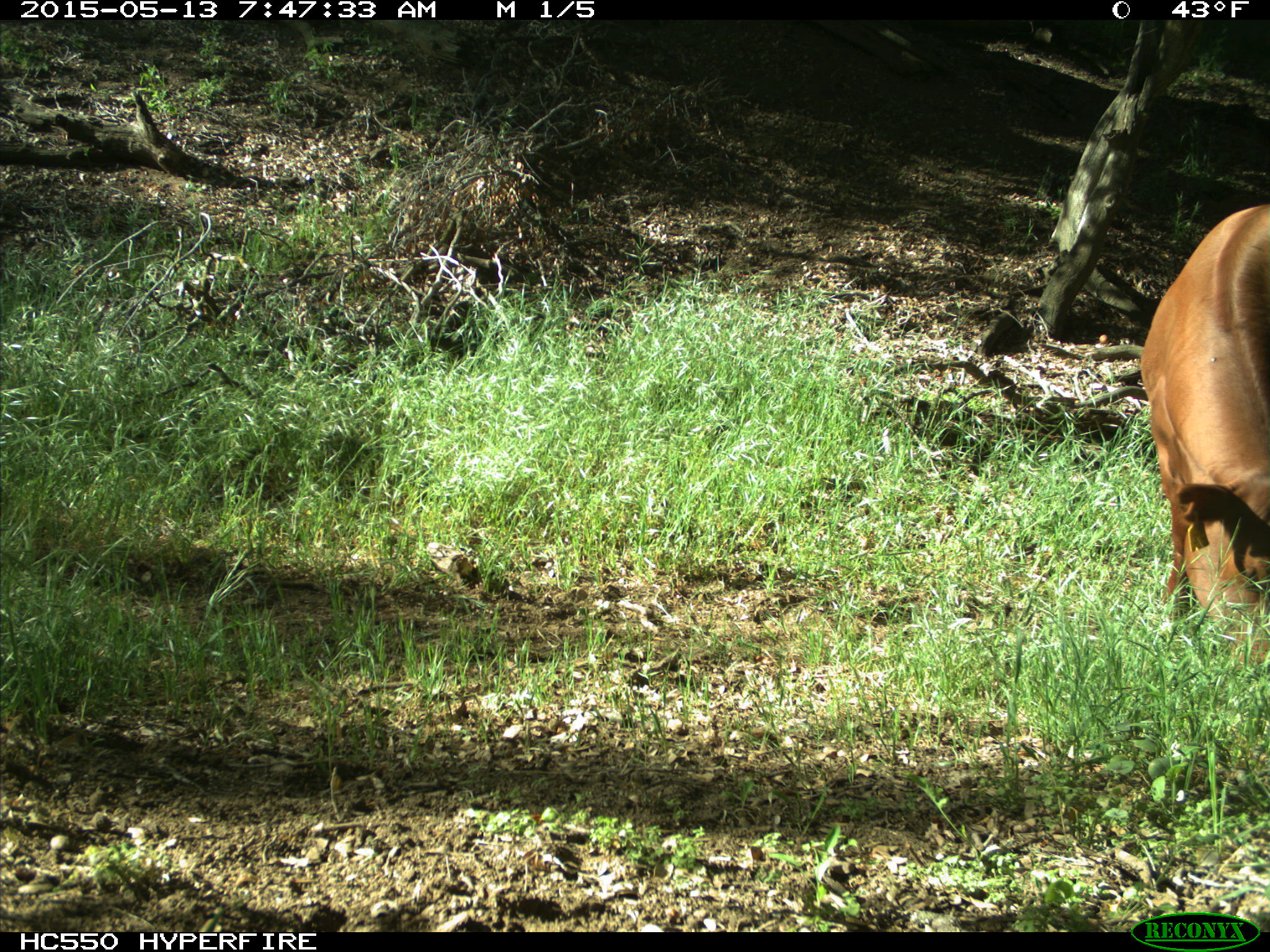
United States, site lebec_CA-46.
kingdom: Animalia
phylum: Chordata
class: Mammalia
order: Artiodactyla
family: Bovidae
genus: Bos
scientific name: Bos taurus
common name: domestic cow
Bos taurus (domestic cow).